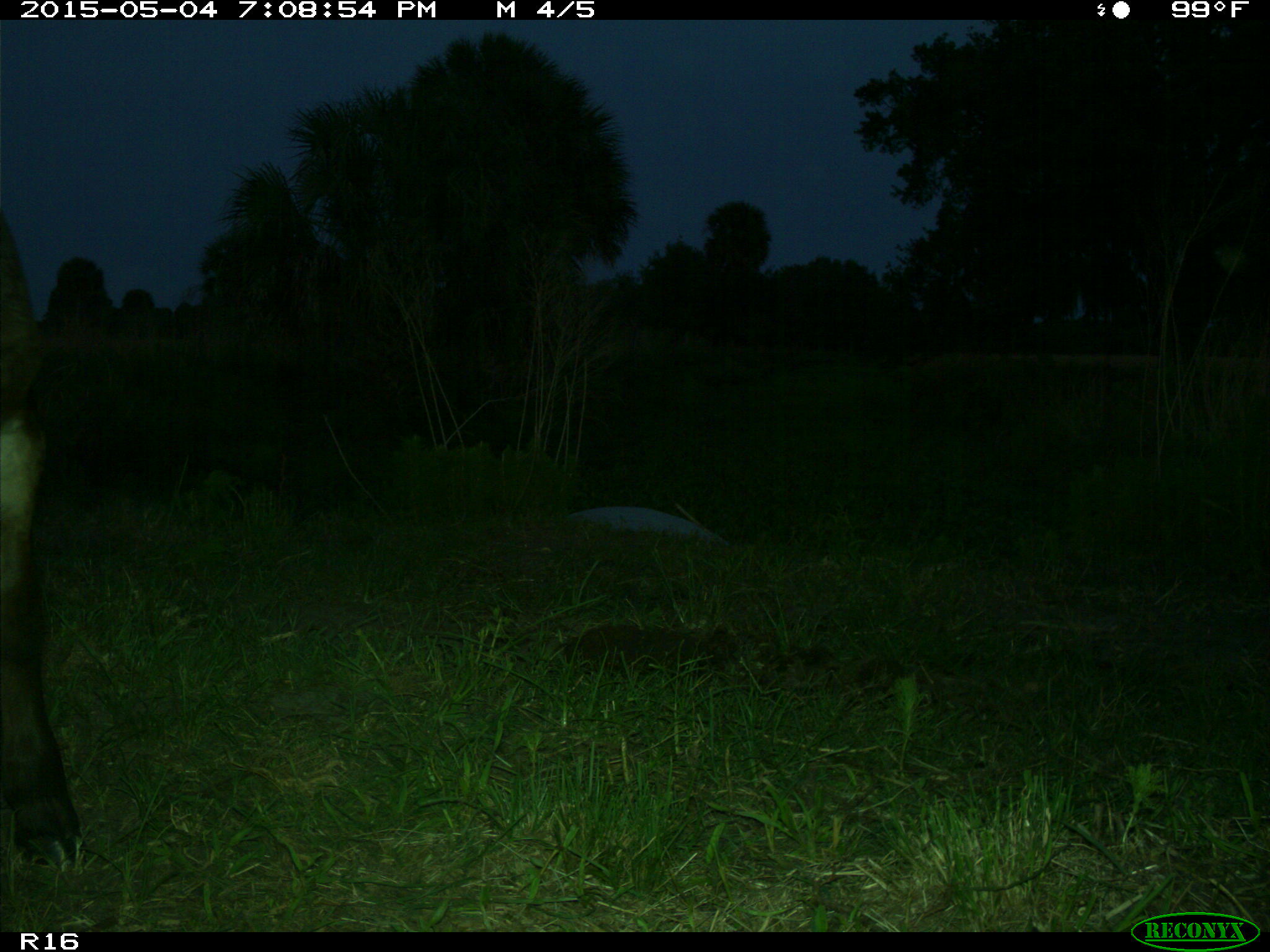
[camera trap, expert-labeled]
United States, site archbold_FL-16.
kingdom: Animalia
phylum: Chordata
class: Mammalia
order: Artiodactyla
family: Bovidae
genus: Bos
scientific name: Bos taurus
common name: domestic cow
Bos taurus (domestic cow).